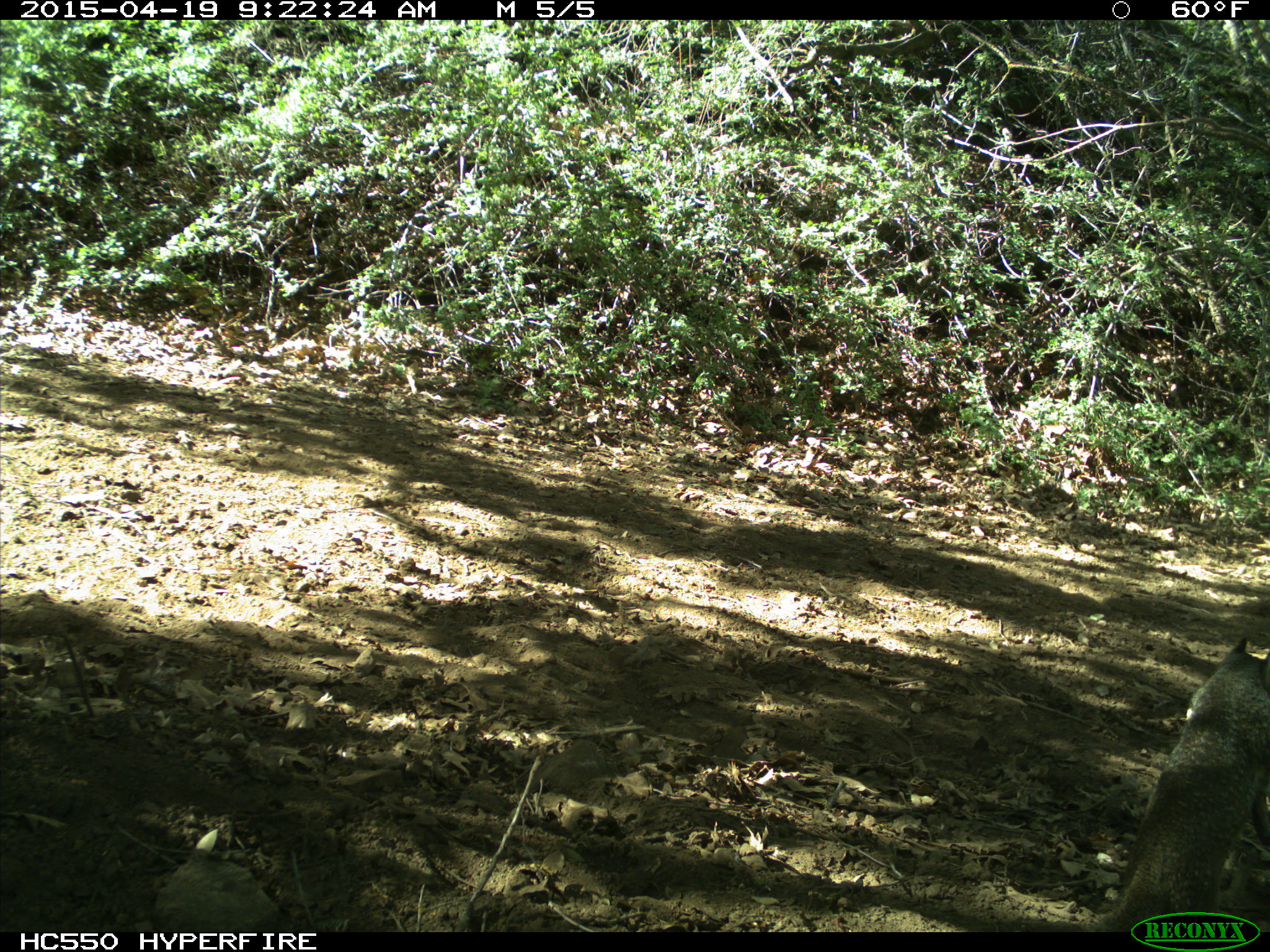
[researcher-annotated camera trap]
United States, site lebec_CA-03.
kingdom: Animalia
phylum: Chordata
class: Mammalia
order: Rodentia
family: Sciuridae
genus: Otospermophilus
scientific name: Otospermophilus beecheyi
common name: california ground squirrel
Otospermophilus beecheyi (california ground squirrel).